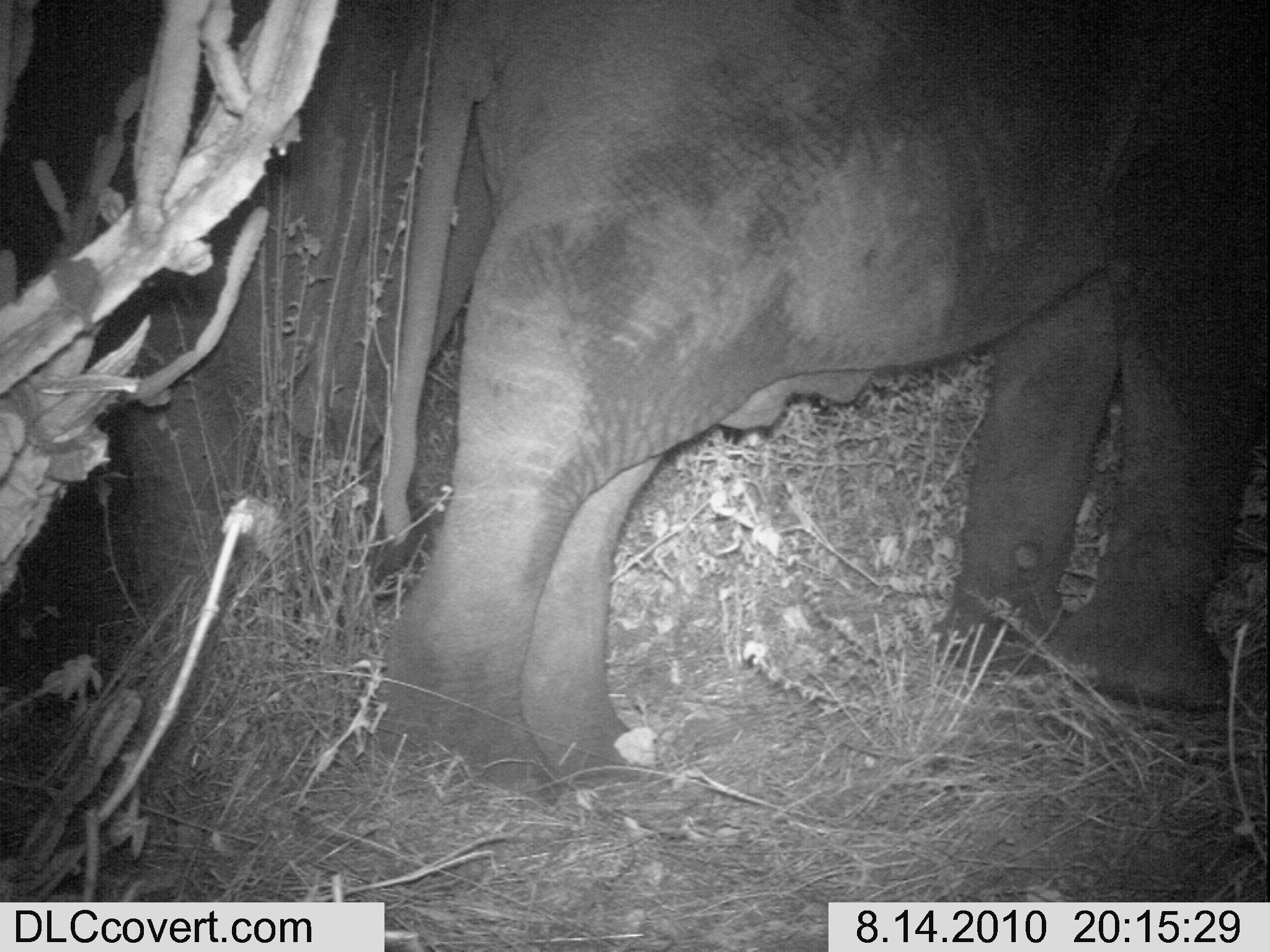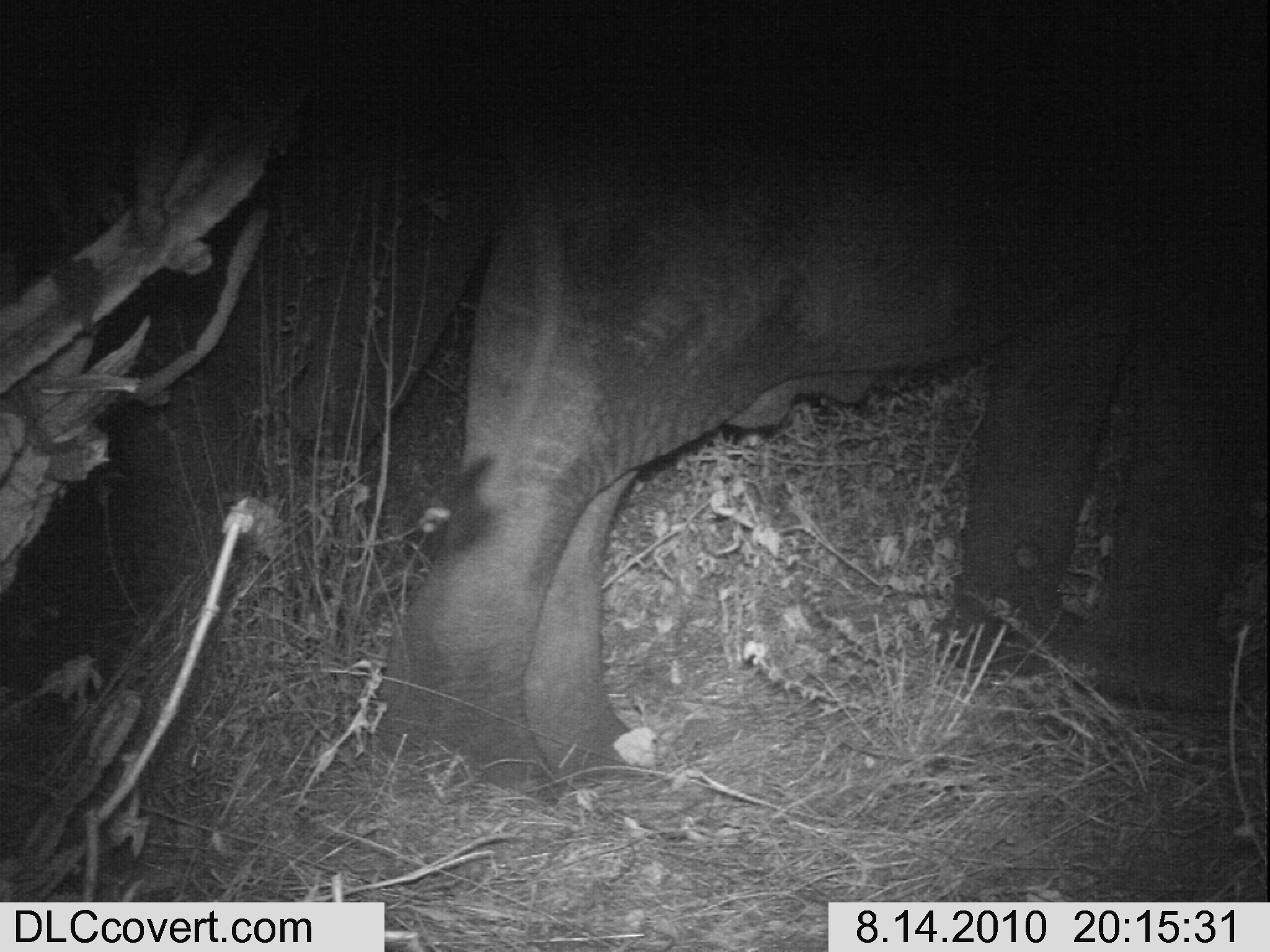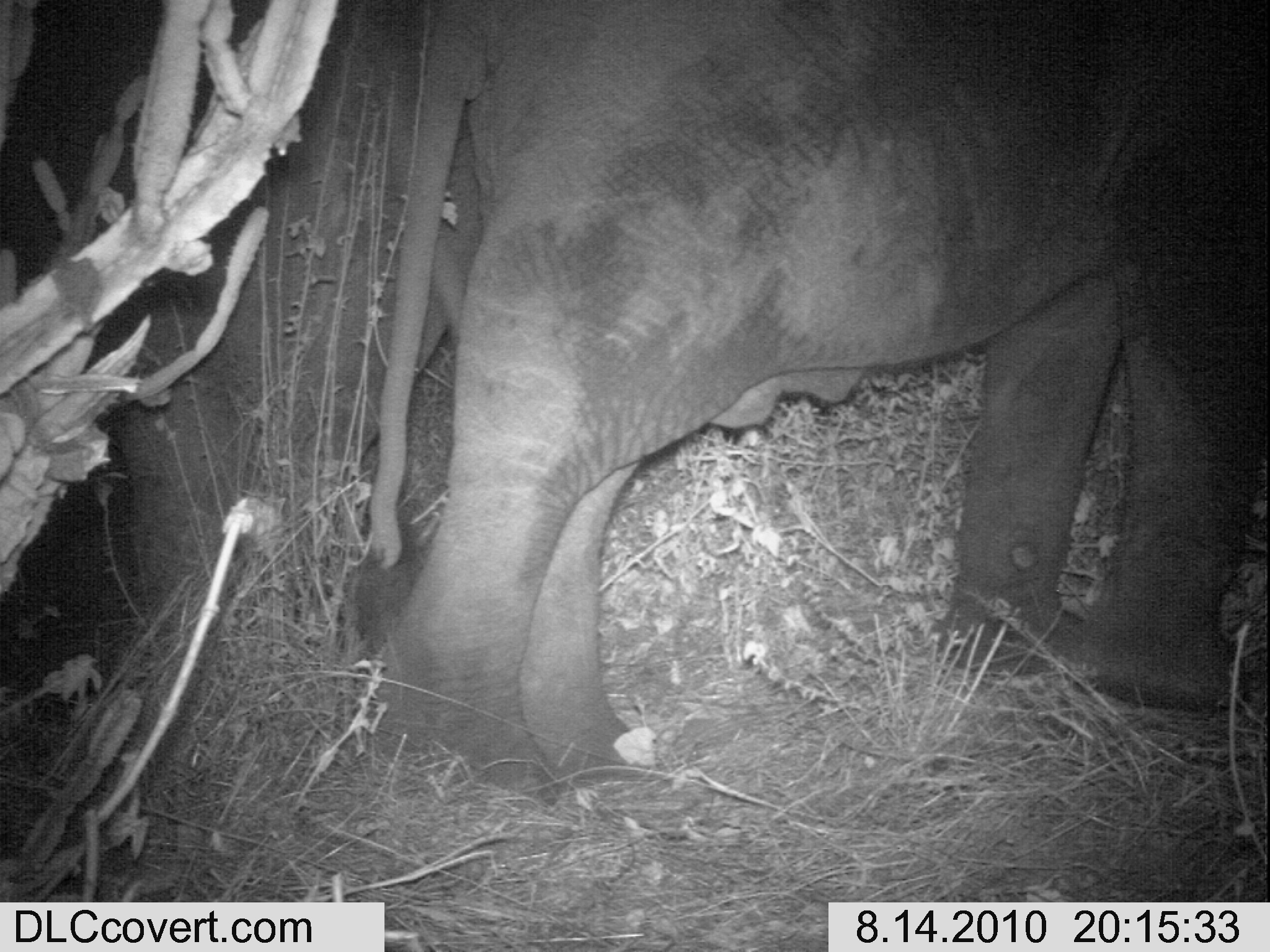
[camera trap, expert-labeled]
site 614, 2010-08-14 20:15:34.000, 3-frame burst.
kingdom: Animalia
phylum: Chordata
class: Mammalia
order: Proboscidea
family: Elephantidae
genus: Loxodonta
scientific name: Loxodonta africana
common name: african bush elephant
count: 2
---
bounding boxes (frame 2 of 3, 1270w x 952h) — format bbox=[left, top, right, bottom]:
loxodonta africana: bbox=[371, 1, 1265, 807]; bbox=[278, 0, 497, 464]